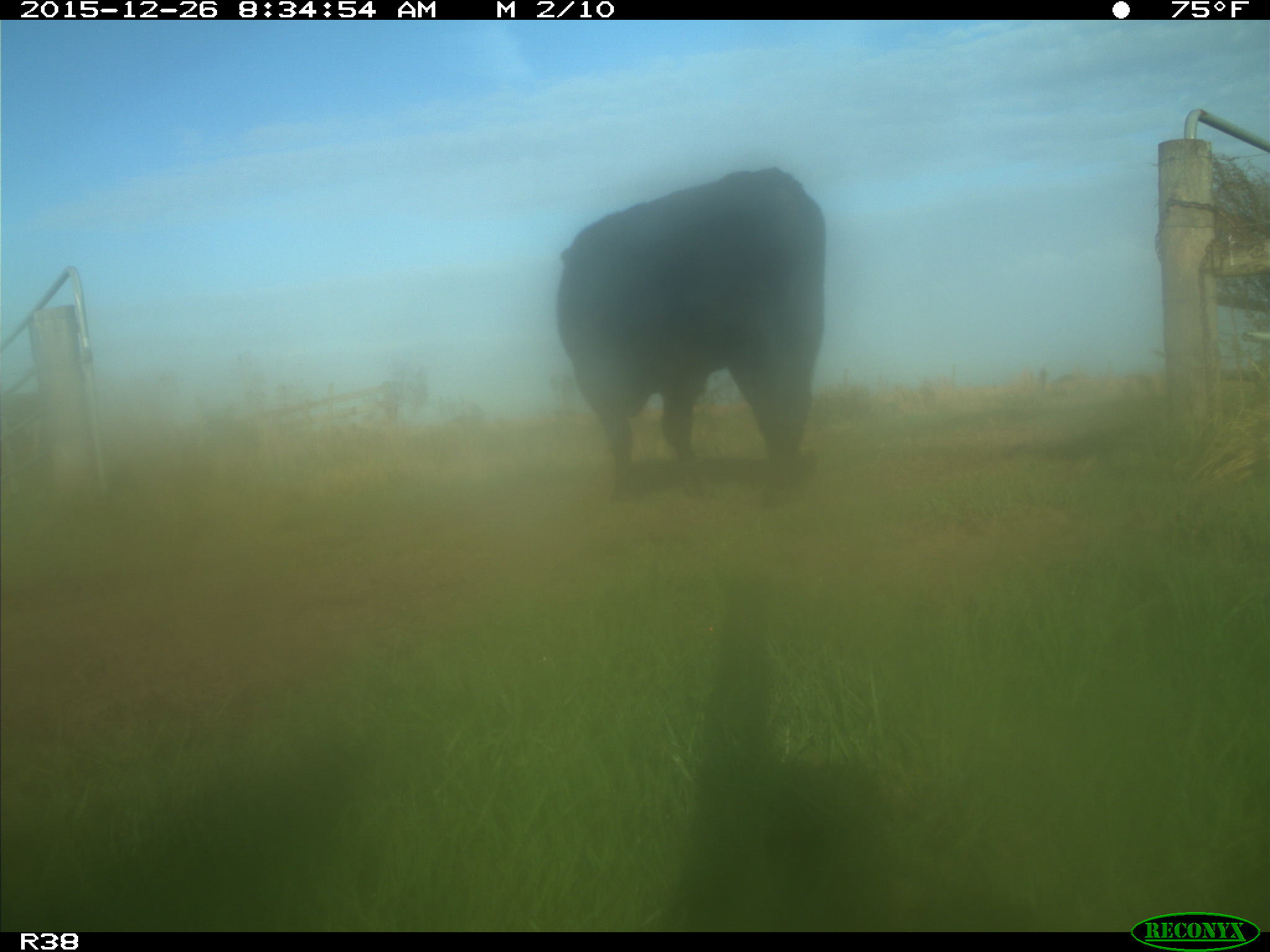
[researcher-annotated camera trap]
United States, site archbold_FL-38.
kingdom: Animalia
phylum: Chordata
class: Mammalia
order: Artiodactyla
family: Bovidae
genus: Bos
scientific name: Bos taurus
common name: domestic cow